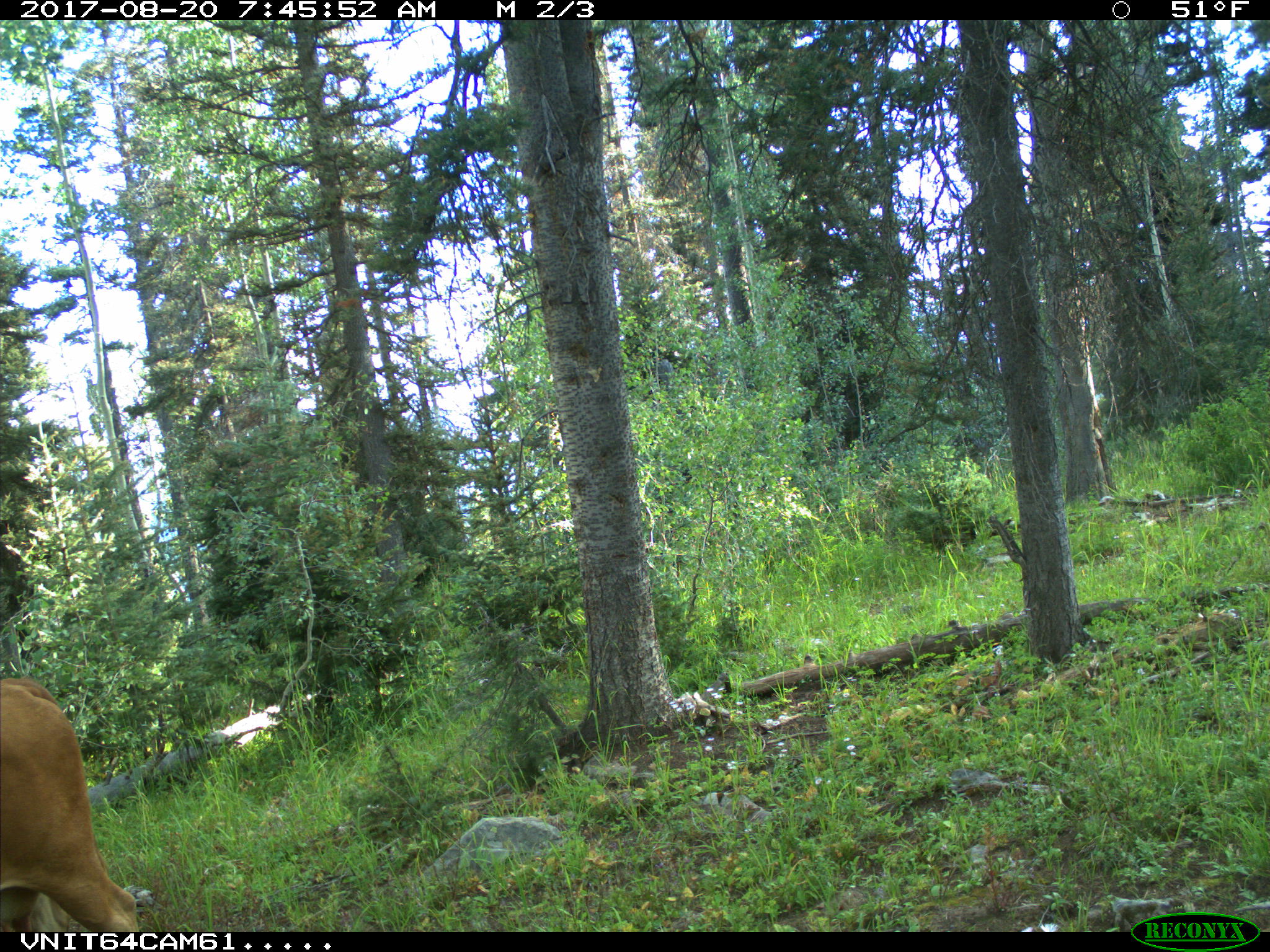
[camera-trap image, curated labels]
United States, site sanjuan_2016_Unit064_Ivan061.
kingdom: Animalia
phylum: Chordata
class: Mammalia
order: Artiodactyla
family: Bovidae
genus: Bos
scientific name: Bos taurus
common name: domestic cow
Bos taurus (domestic cow).